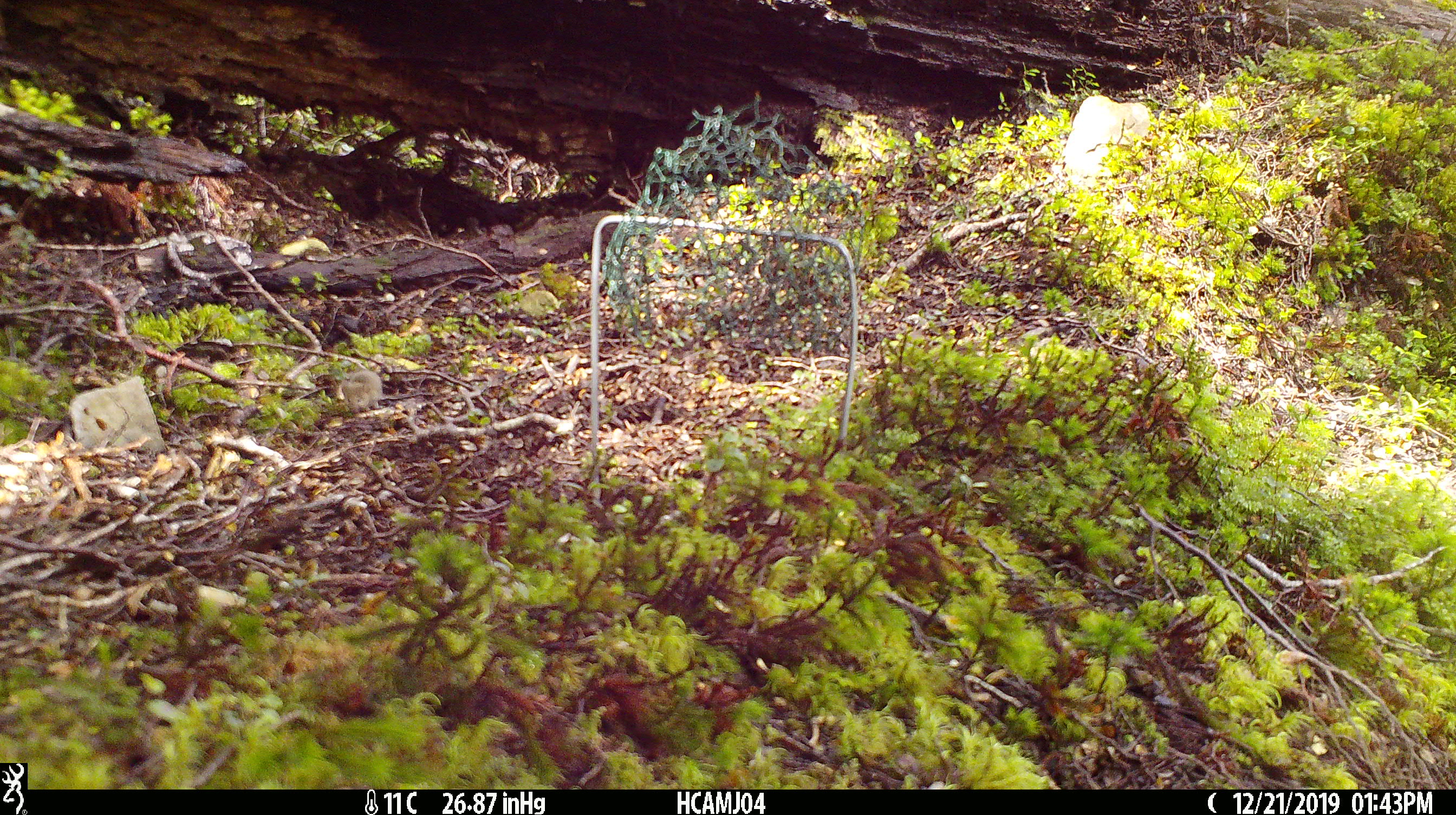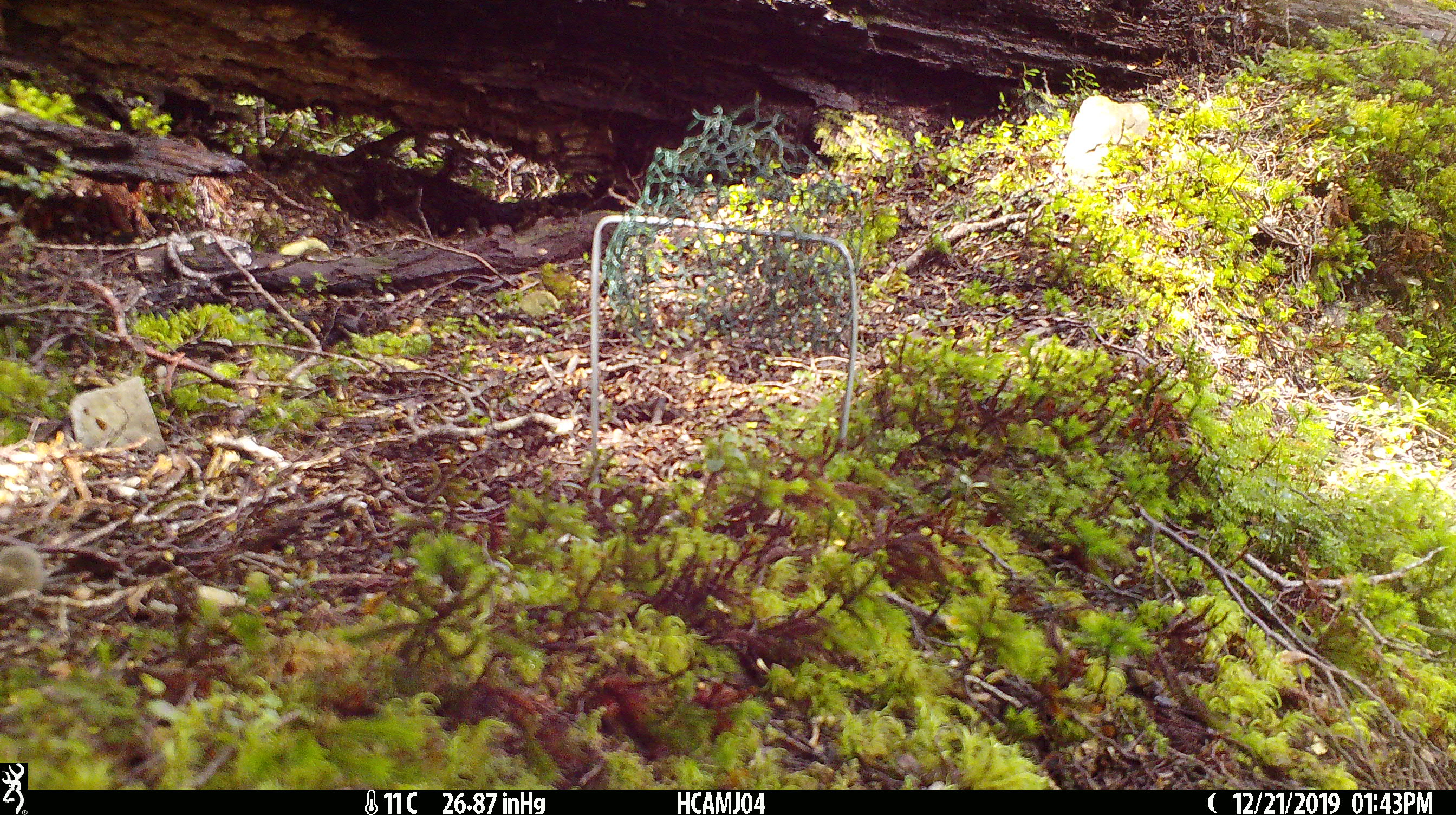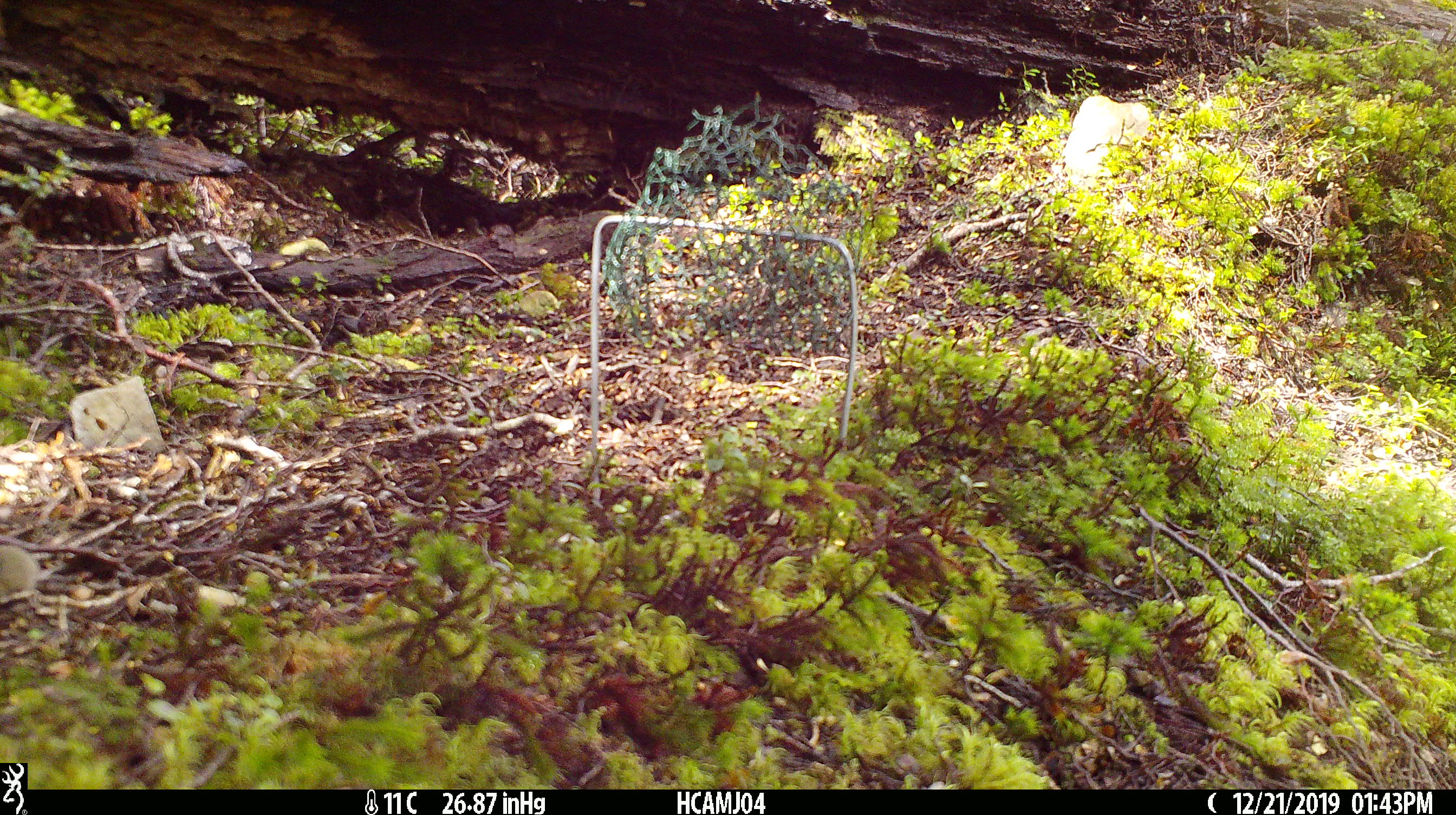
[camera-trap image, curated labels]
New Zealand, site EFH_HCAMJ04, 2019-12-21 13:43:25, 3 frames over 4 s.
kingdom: Animalia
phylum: Chordata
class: Mammalia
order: Rodentia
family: Muridae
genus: Mus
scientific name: Mus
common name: mouse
Mouse (Mus).